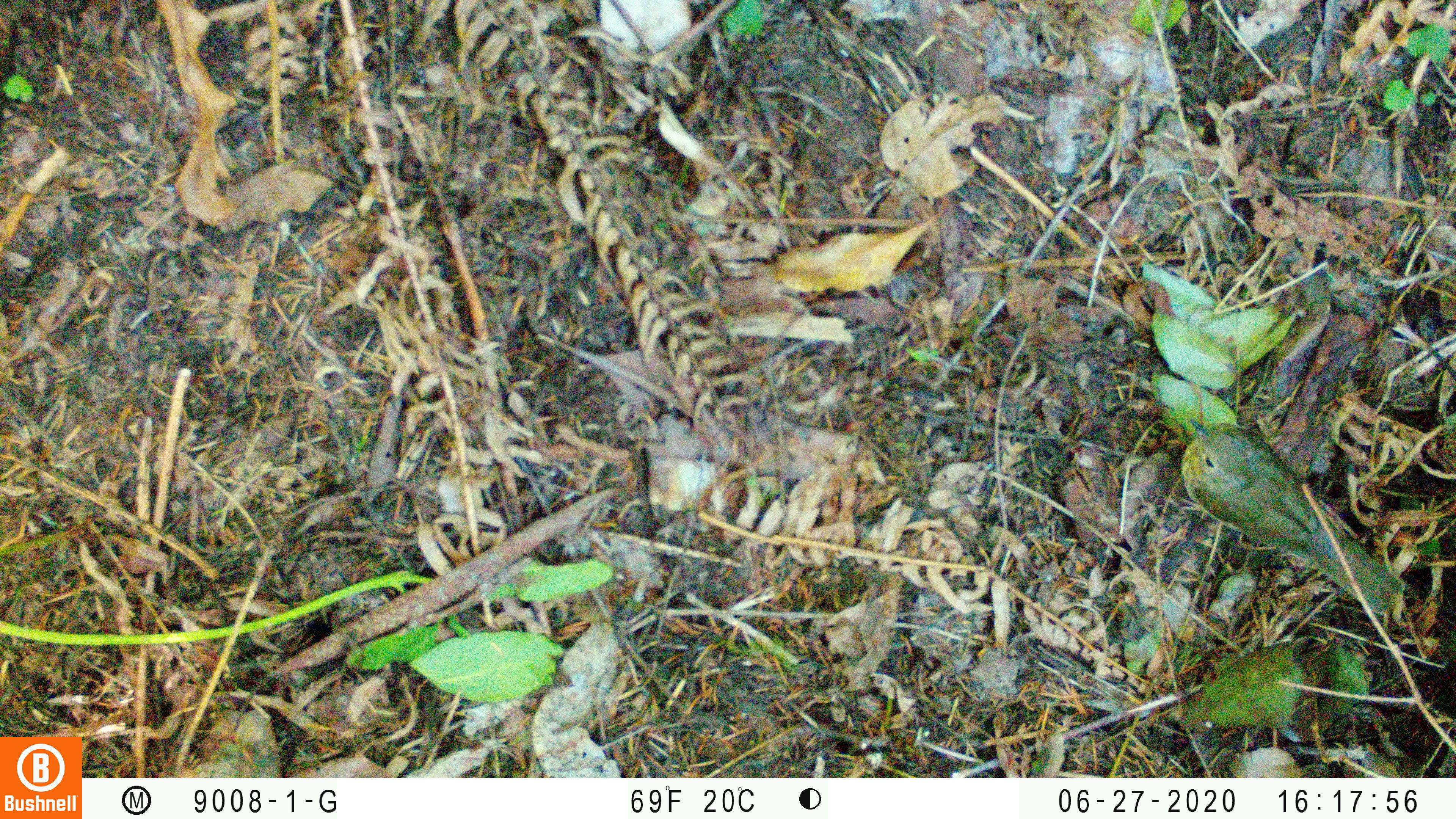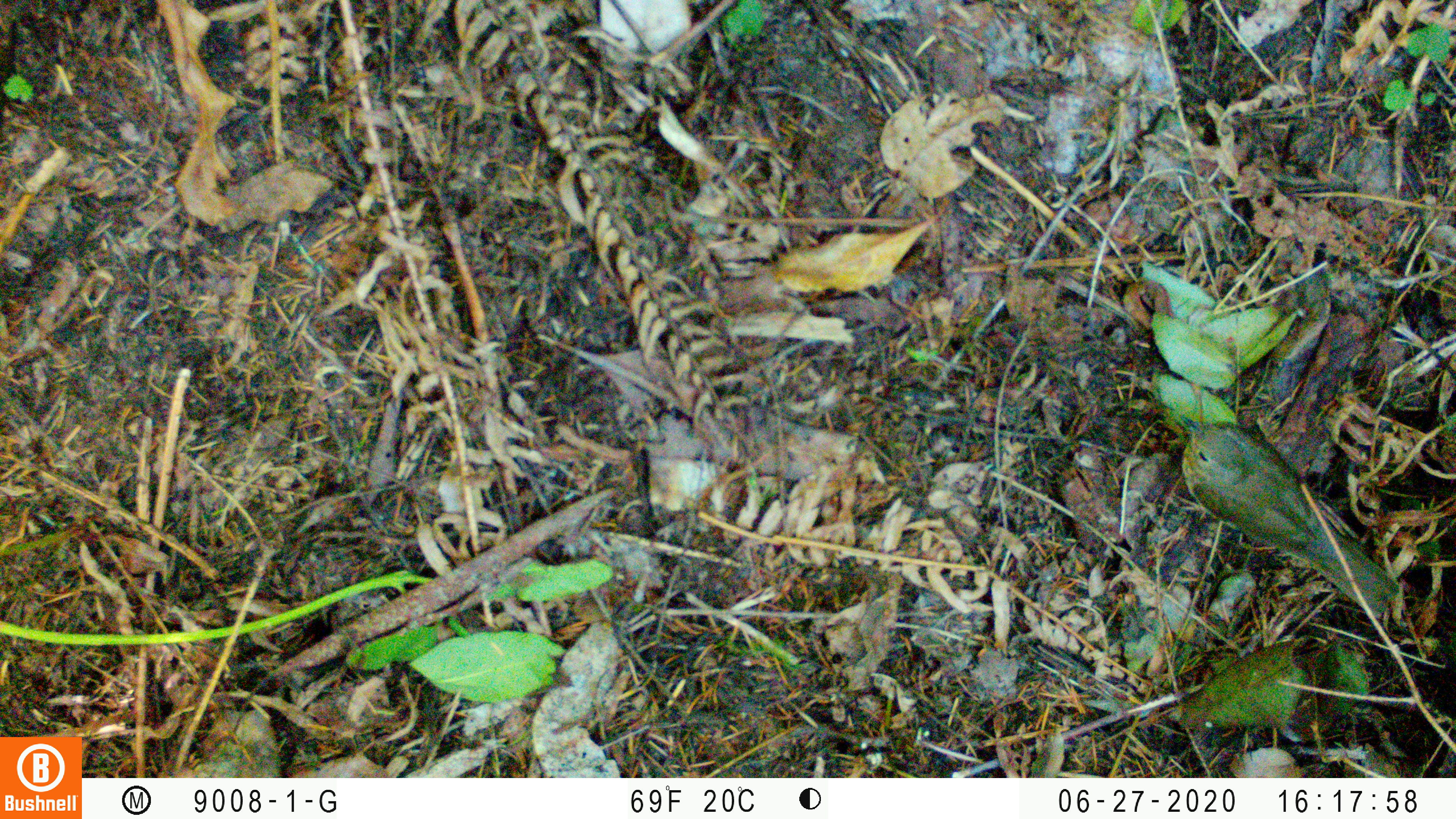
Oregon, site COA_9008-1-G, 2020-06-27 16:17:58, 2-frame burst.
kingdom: Animalia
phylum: Chordata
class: Aves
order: Passeriformes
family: Turdidae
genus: Catharus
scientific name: Catharus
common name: brown thrushes and nightingale-thrushes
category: catharus species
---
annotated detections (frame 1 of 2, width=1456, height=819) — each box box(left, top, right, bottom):
catharus species: box(1168, 407, 1418, 624)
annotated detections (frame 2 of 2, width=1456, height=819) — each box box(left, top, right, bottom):
catharus species: box(1170, 402, 1409, 623)